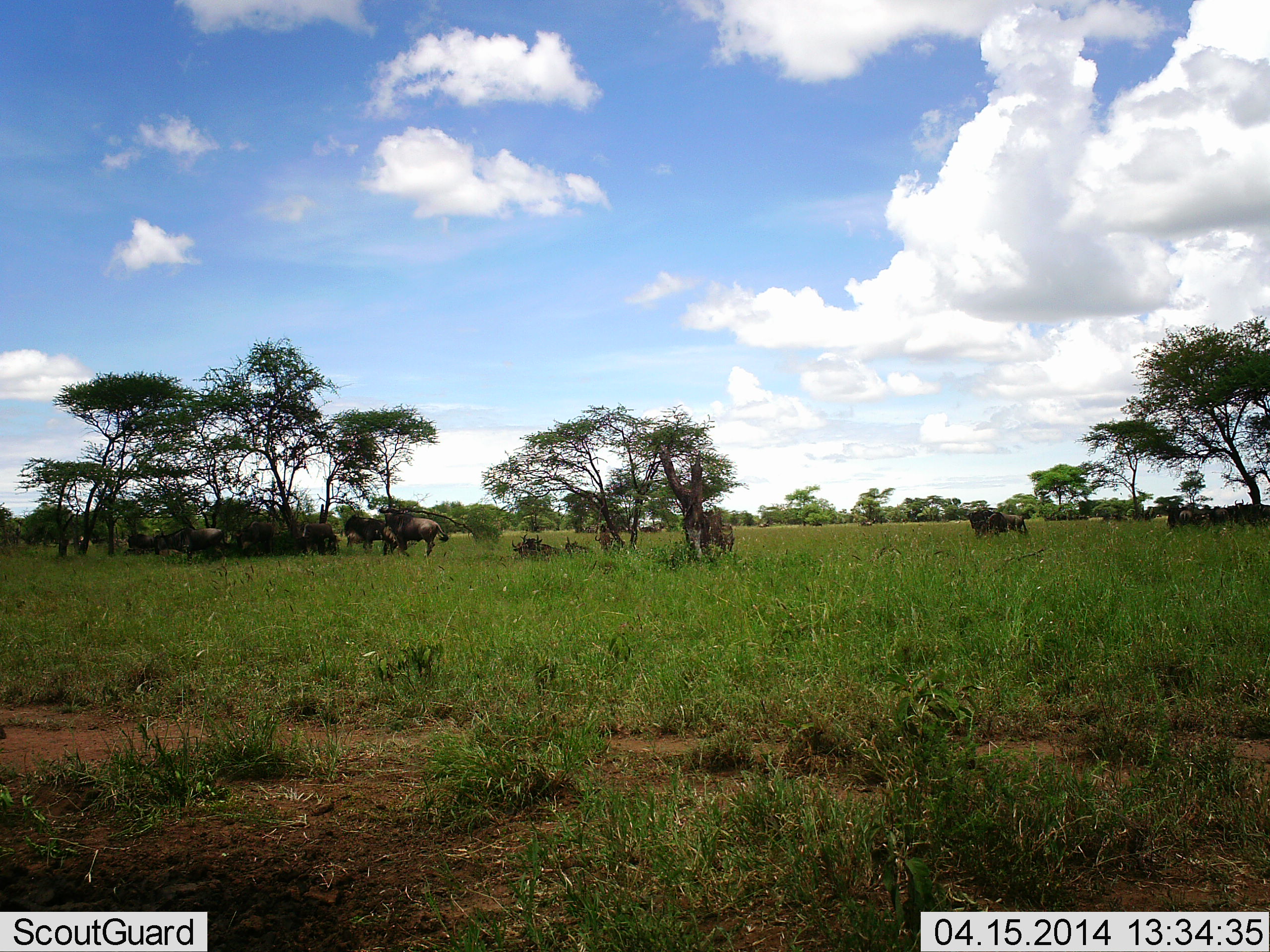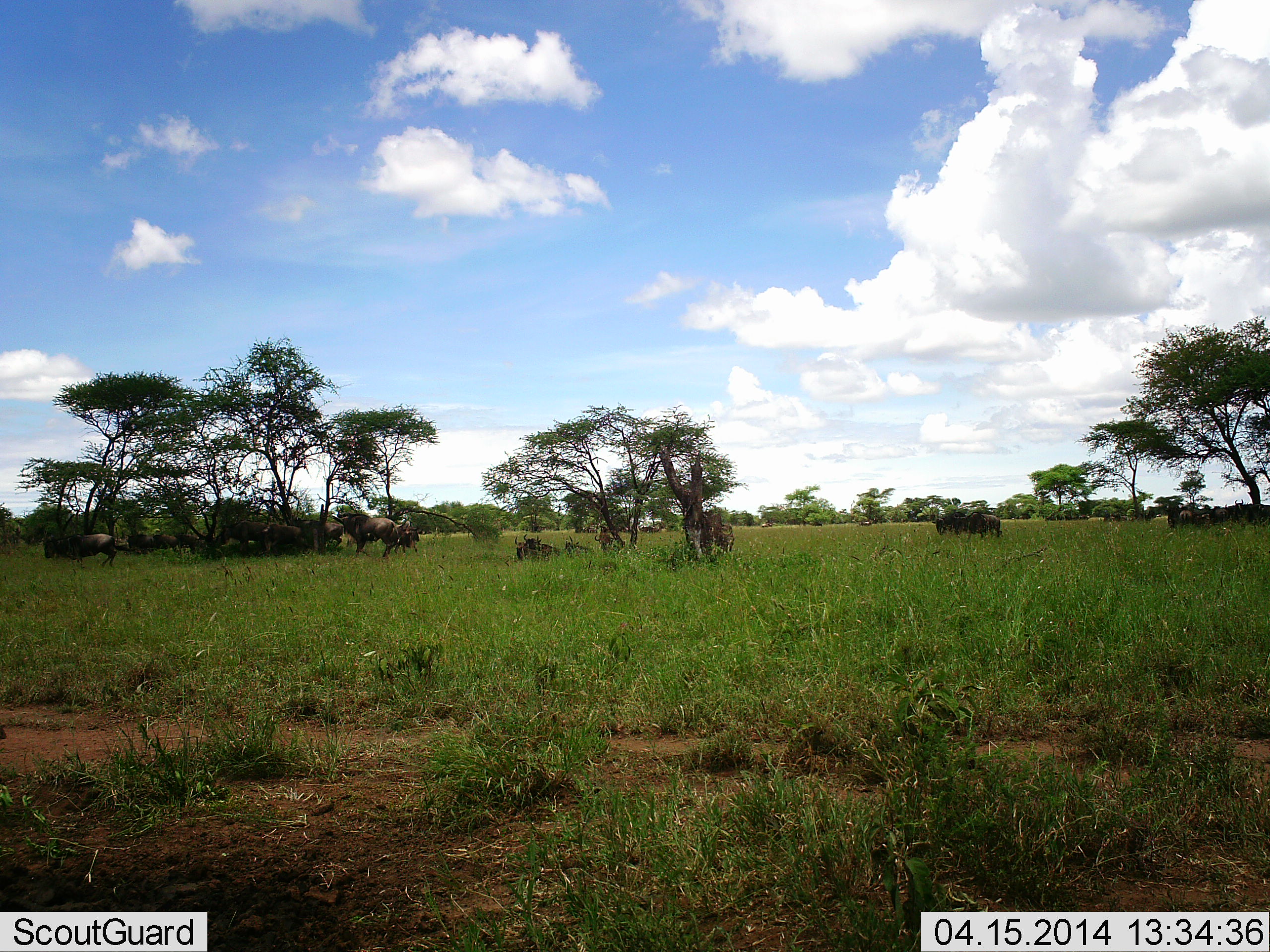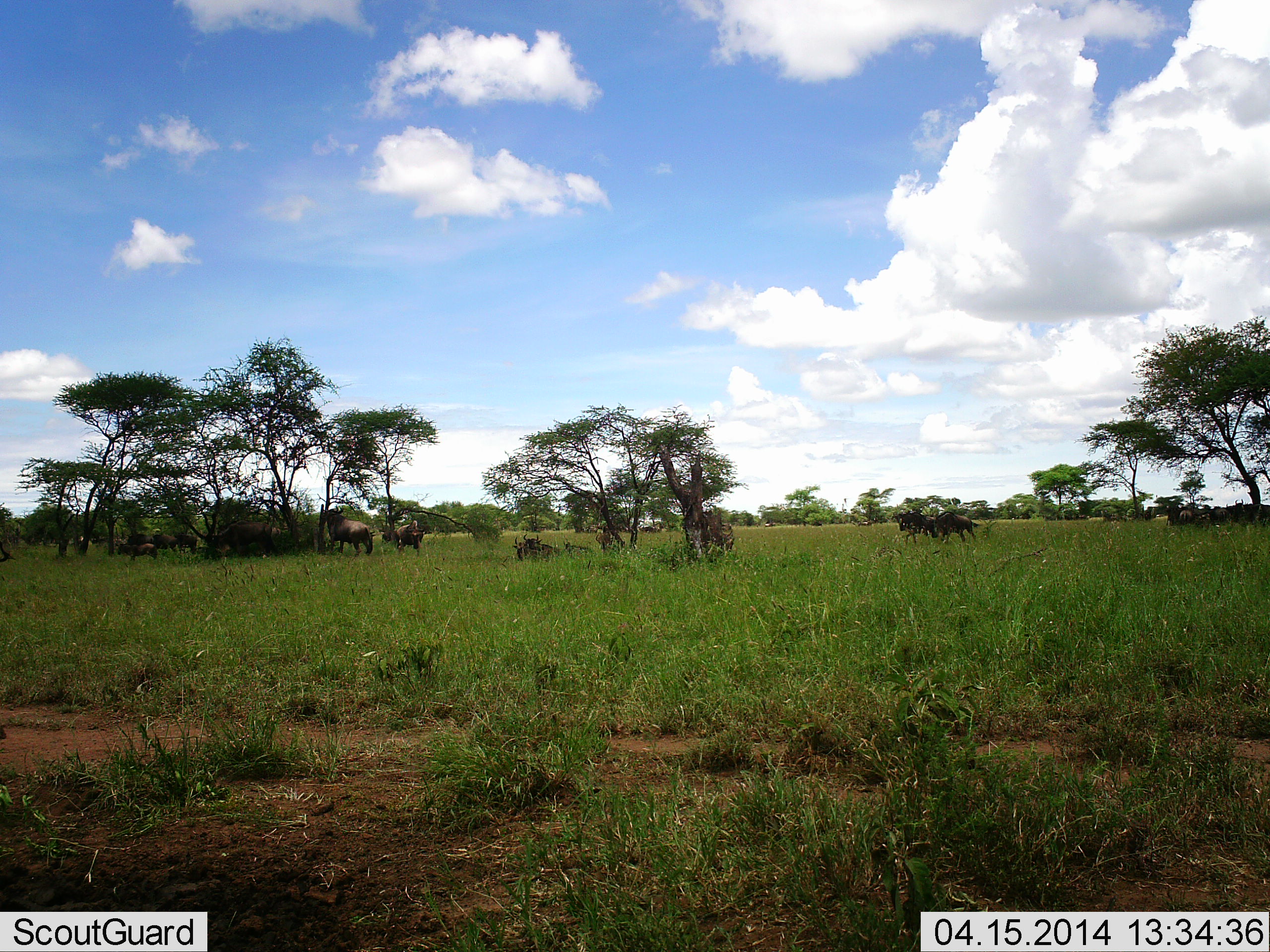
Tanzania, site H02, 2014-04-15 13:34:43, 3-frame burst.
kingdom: Animalia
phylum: Chordata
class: Mammalia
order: Artiodactyla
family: Bovidae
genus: Connochaetes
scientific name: Connochaetes taurinus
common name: blue wildebeest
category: wildebeest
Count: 11-50.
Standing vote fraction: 40%.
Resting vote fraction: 30%.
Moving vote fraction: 80%.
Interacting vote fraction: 0%.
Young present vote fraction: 0%.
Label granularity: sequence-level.